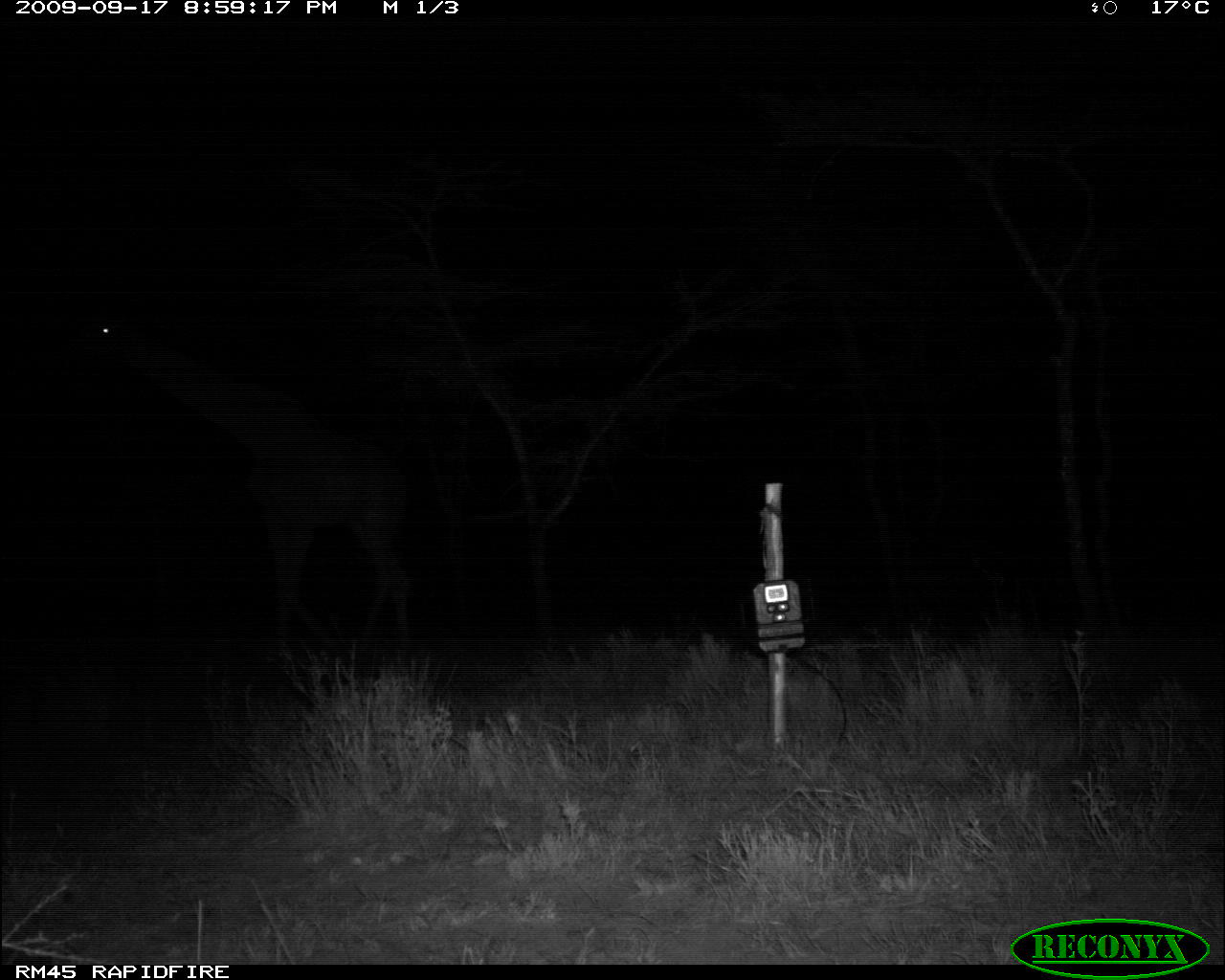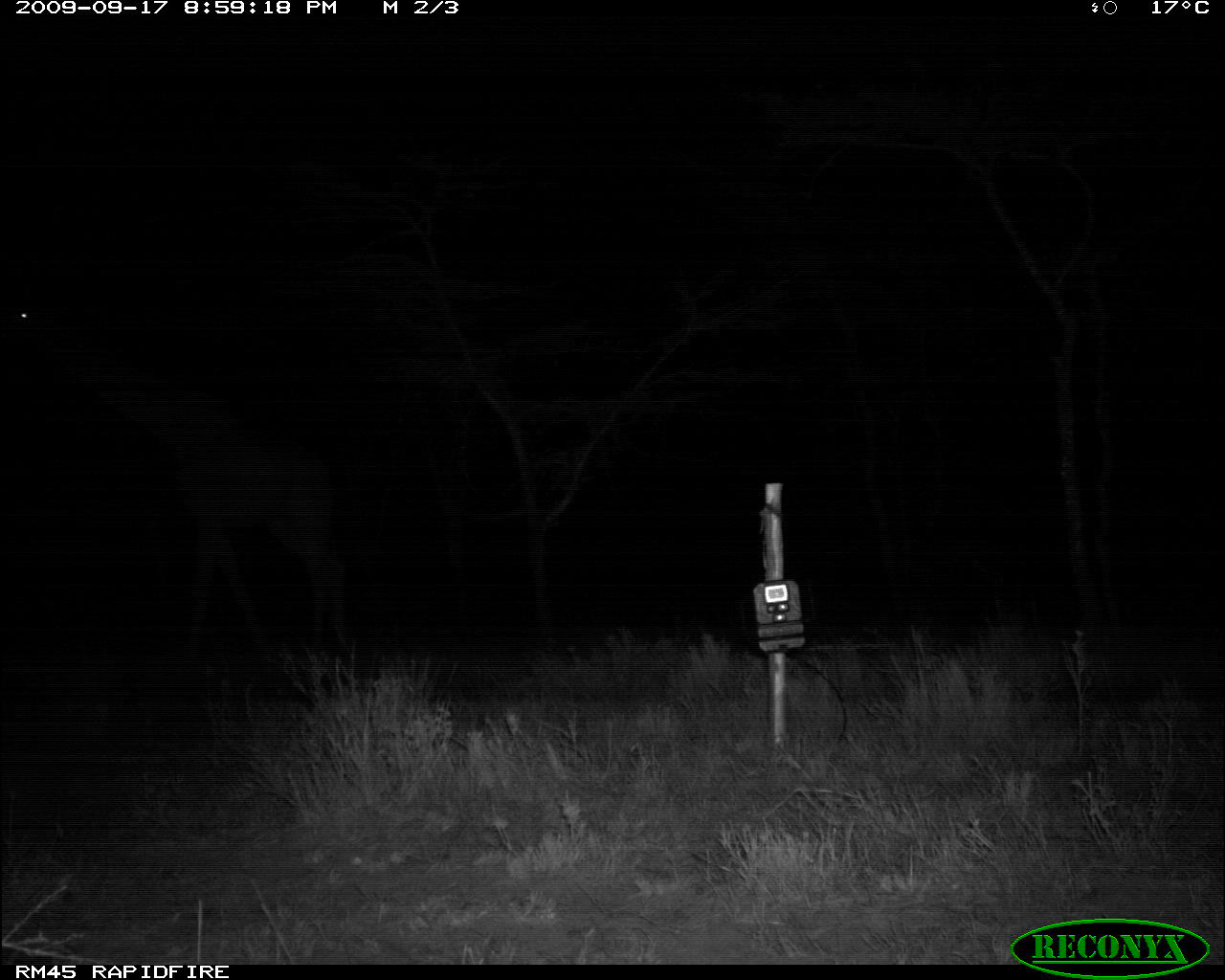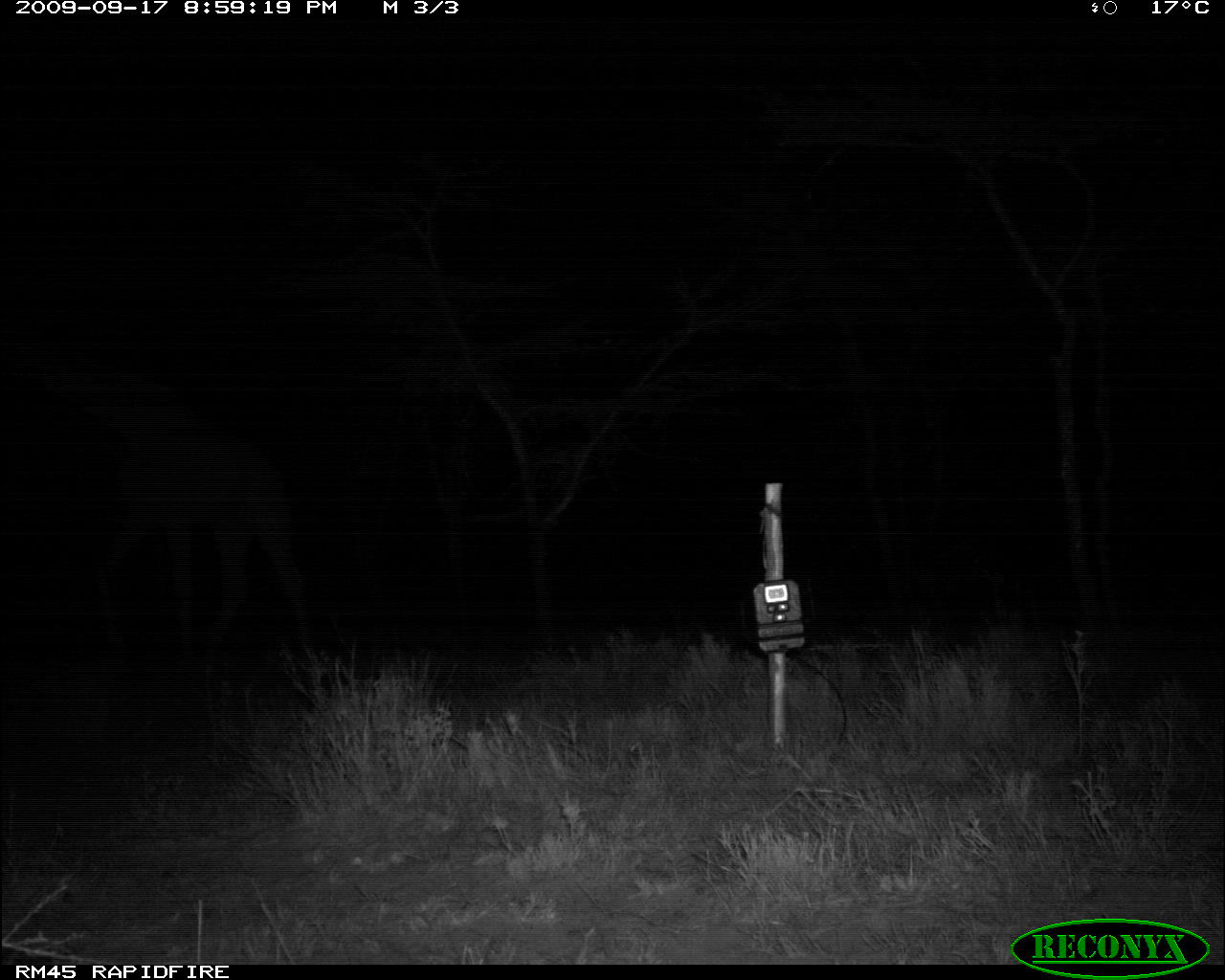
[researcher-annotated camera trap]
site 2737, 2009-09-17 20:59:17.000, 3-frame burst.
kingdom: Animalia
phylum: Chordata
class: Mammalia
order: Artiodactyla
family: Giraffidae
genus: Giraffa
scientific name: Giraffa camelopardalis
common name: giraffe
Giraffa camelopardalis (giraffe), count 1.